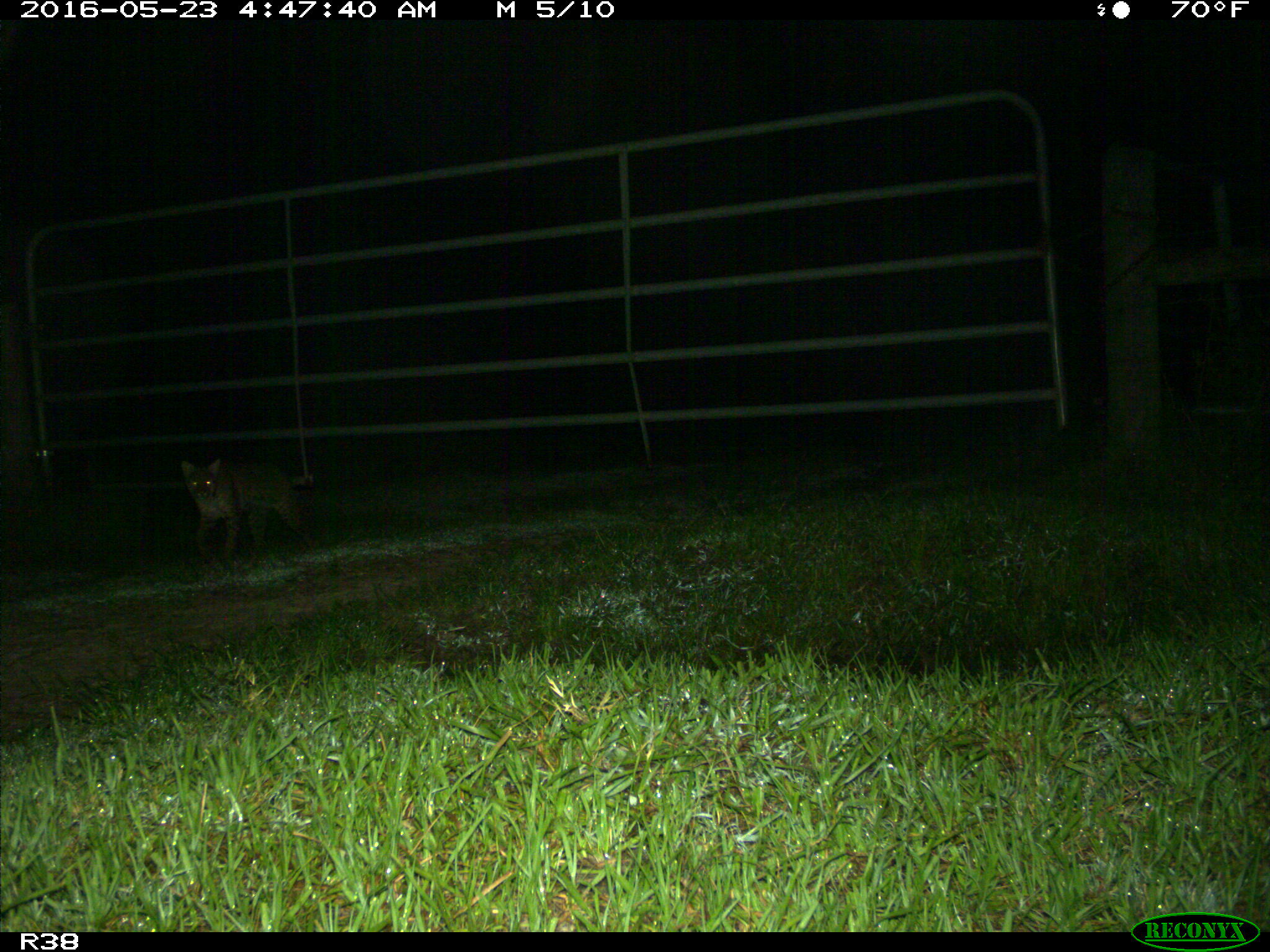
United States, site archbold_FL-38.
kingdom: Animalia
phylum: Chordata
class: Mammalia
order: Carnivora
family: Felidae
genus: Lynx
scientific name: Lynx rufus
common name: bobcat